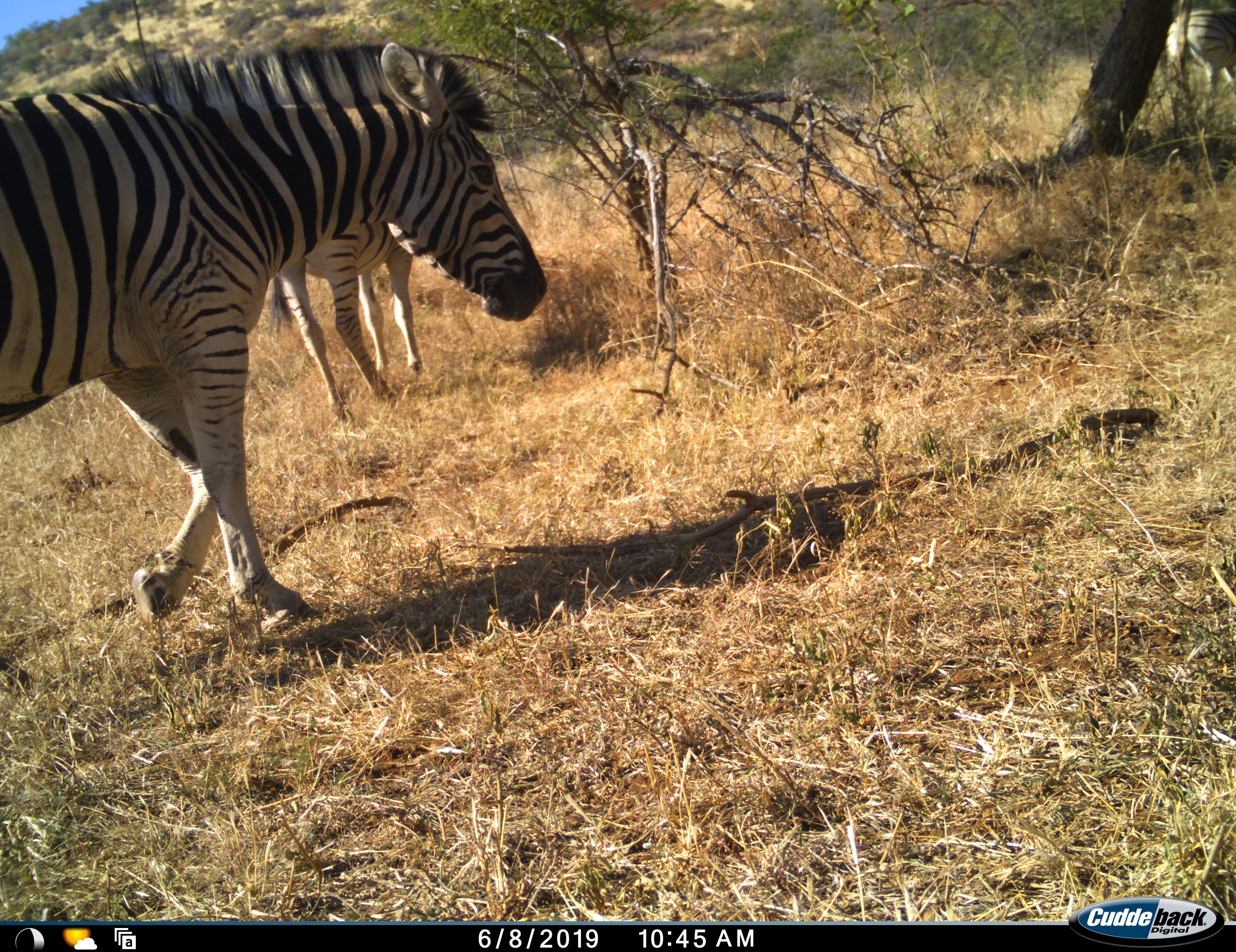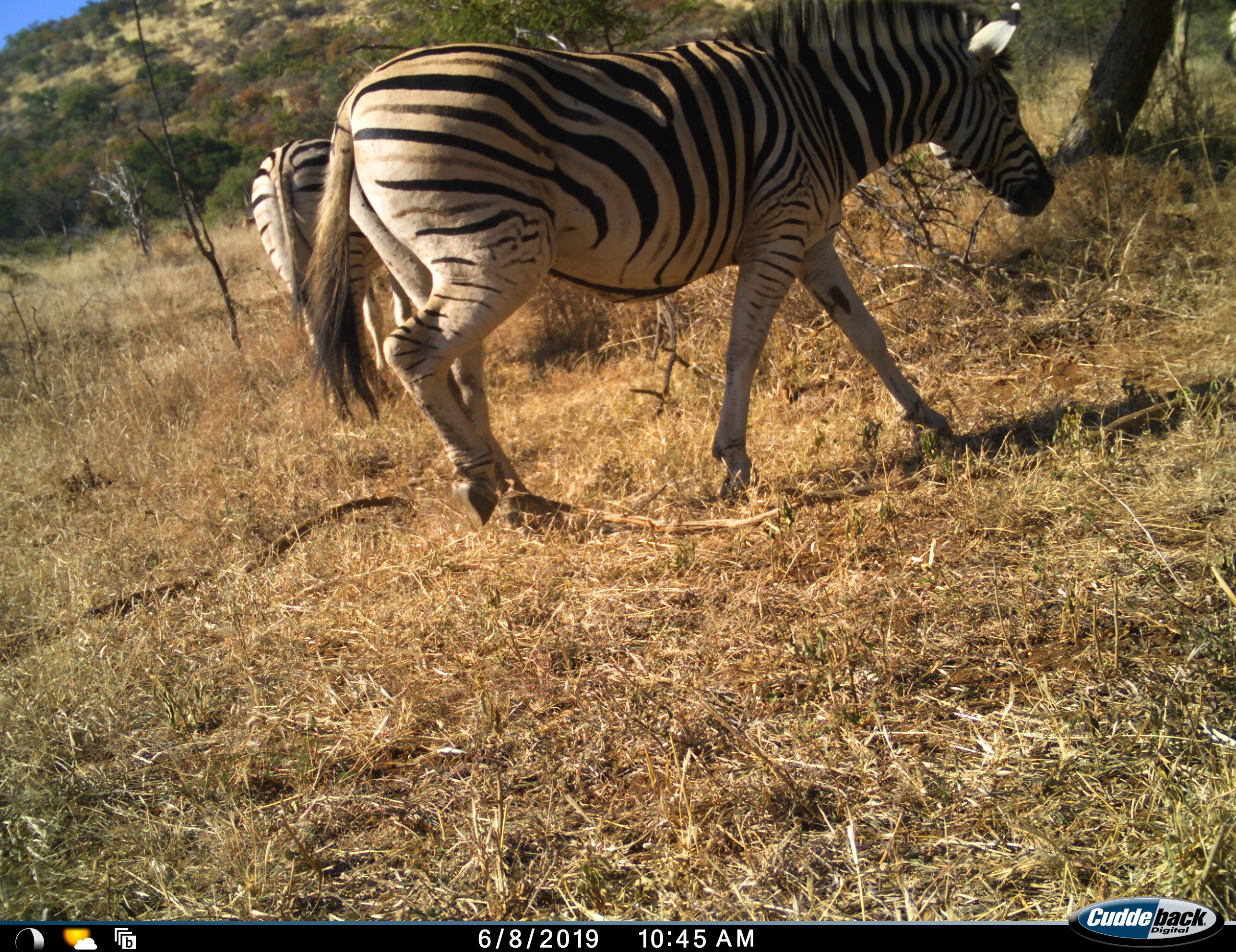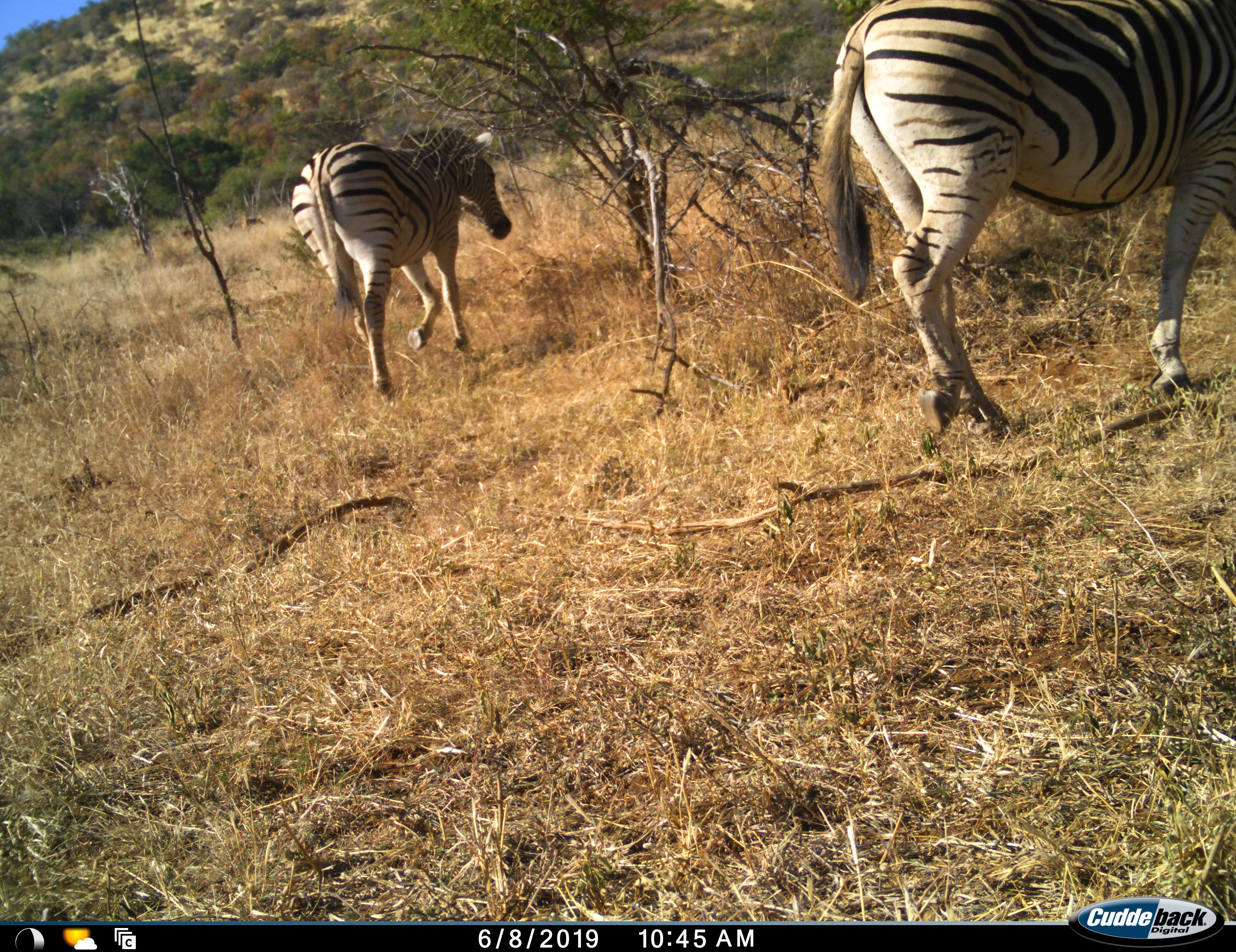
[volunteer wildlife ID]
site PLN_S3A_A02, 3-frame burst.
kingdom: Animalia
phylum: Chordata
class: Mammalia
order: Perissodactyla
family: Equidae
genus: Equus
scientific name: Equus quagga burchellii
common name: burchell's zebra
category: zebraburchells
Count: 2.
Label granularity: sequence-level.